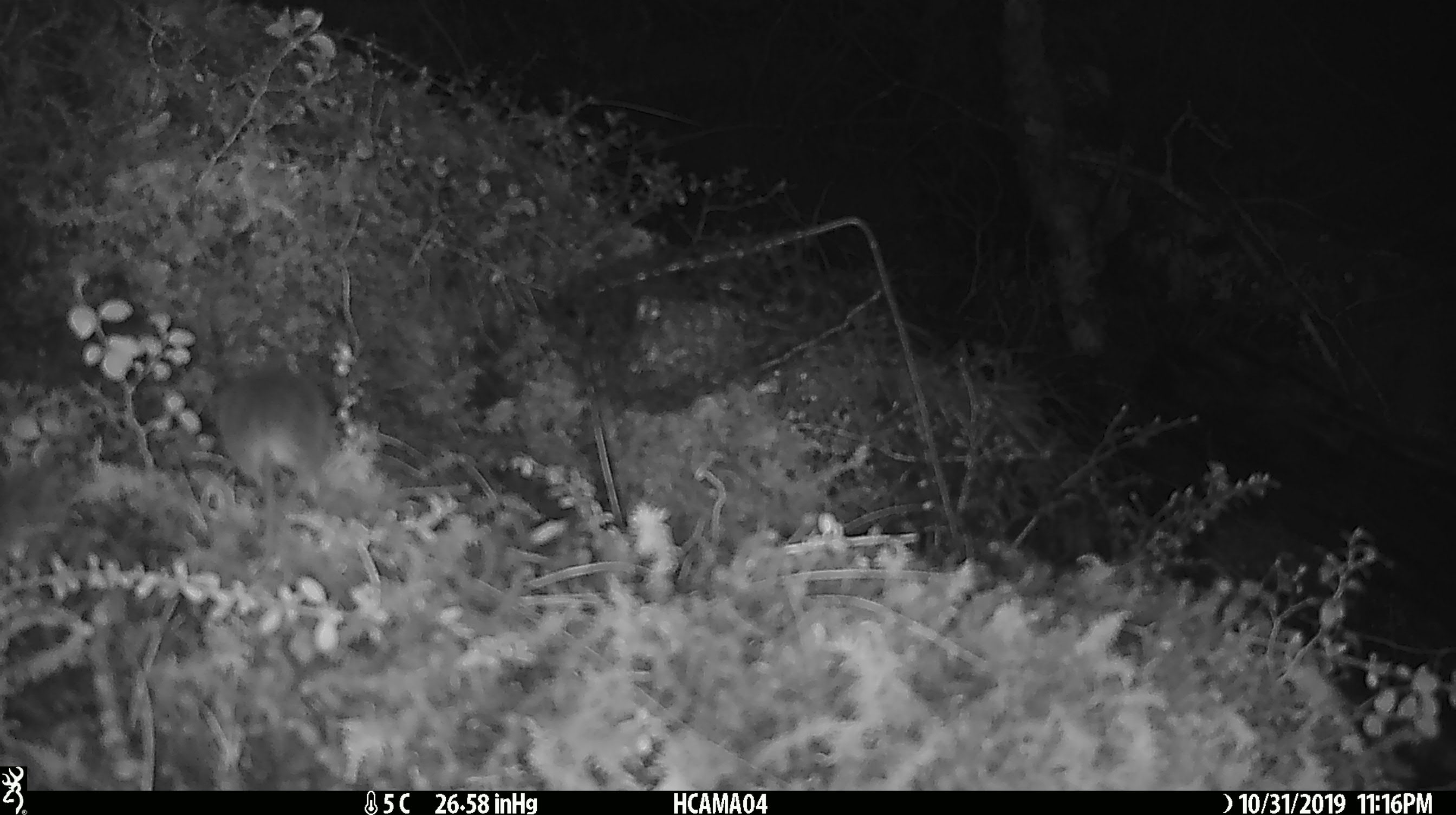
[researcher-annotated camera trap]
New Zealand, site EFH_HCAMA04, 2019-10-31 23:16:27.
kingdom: Animalia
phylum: Chordata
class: Mammalia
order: Rodentia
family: Muridae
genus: Mus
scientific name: Mus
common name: mouse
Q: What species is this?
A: Mouse (Mus).